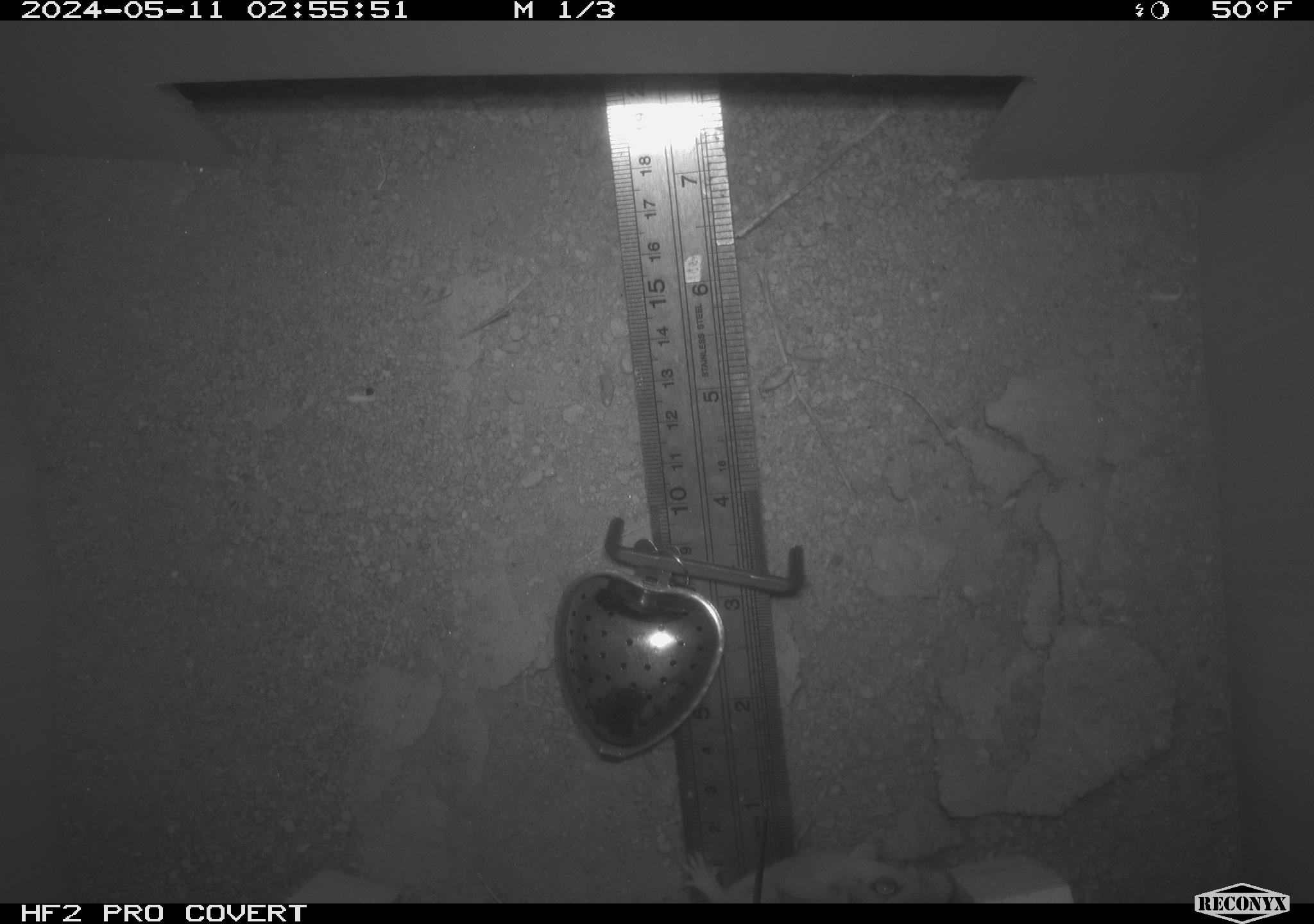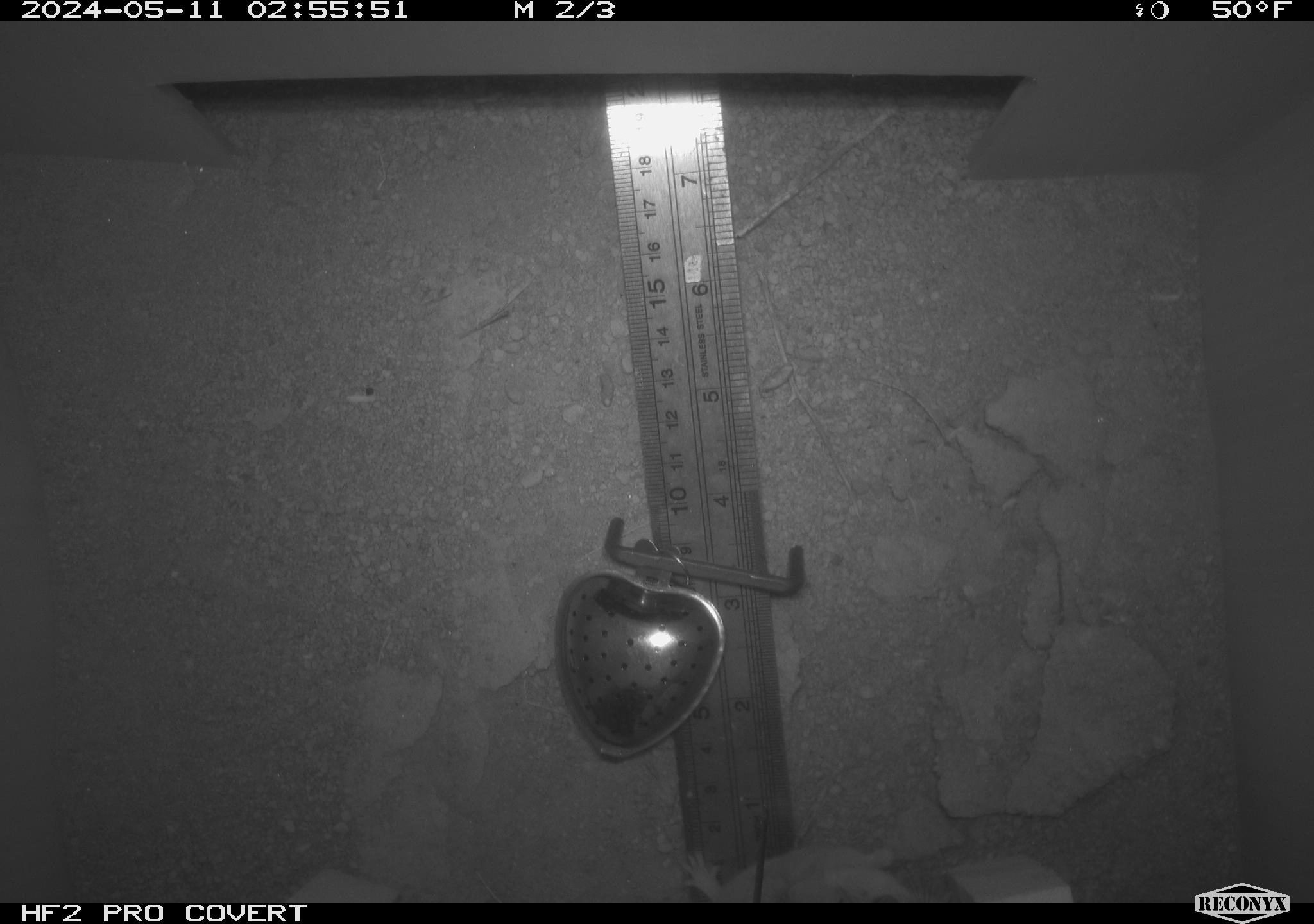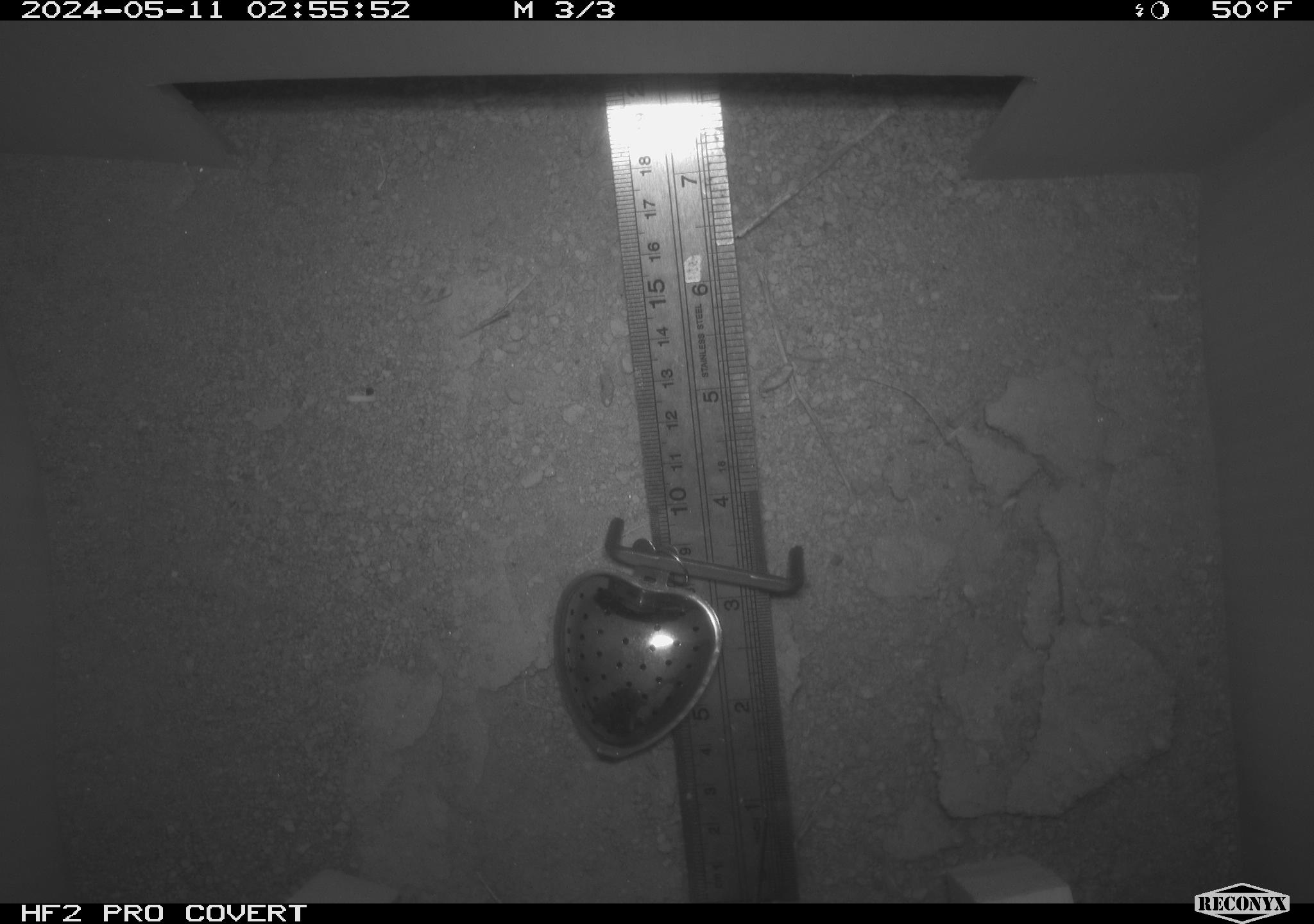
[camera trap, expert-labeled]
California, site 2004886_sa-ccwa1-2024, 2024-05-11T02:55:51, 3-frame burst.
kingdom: Animalia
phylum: Chordata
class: Mammalia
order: Rodentia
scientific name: Rodentia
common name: mouse species